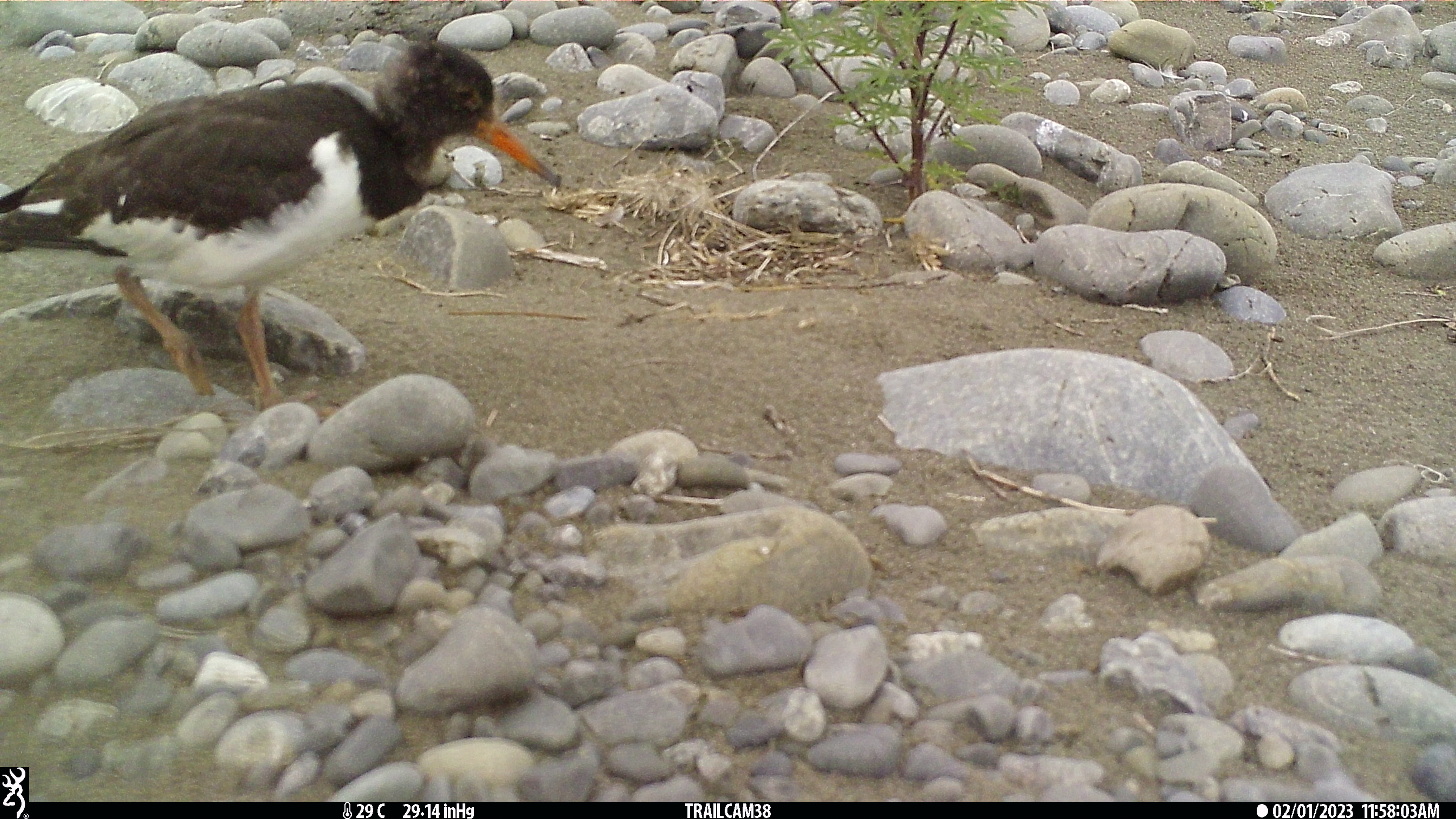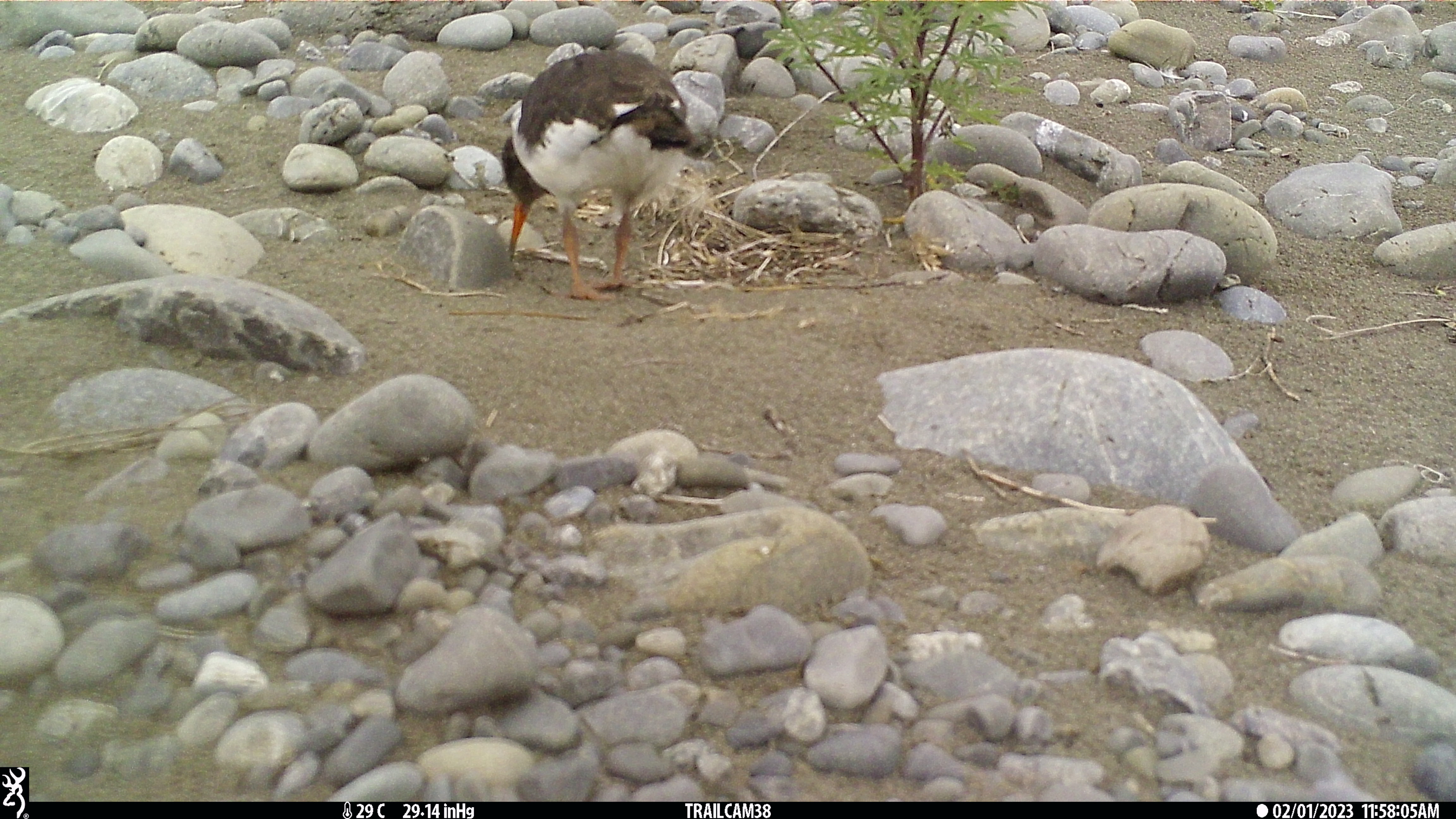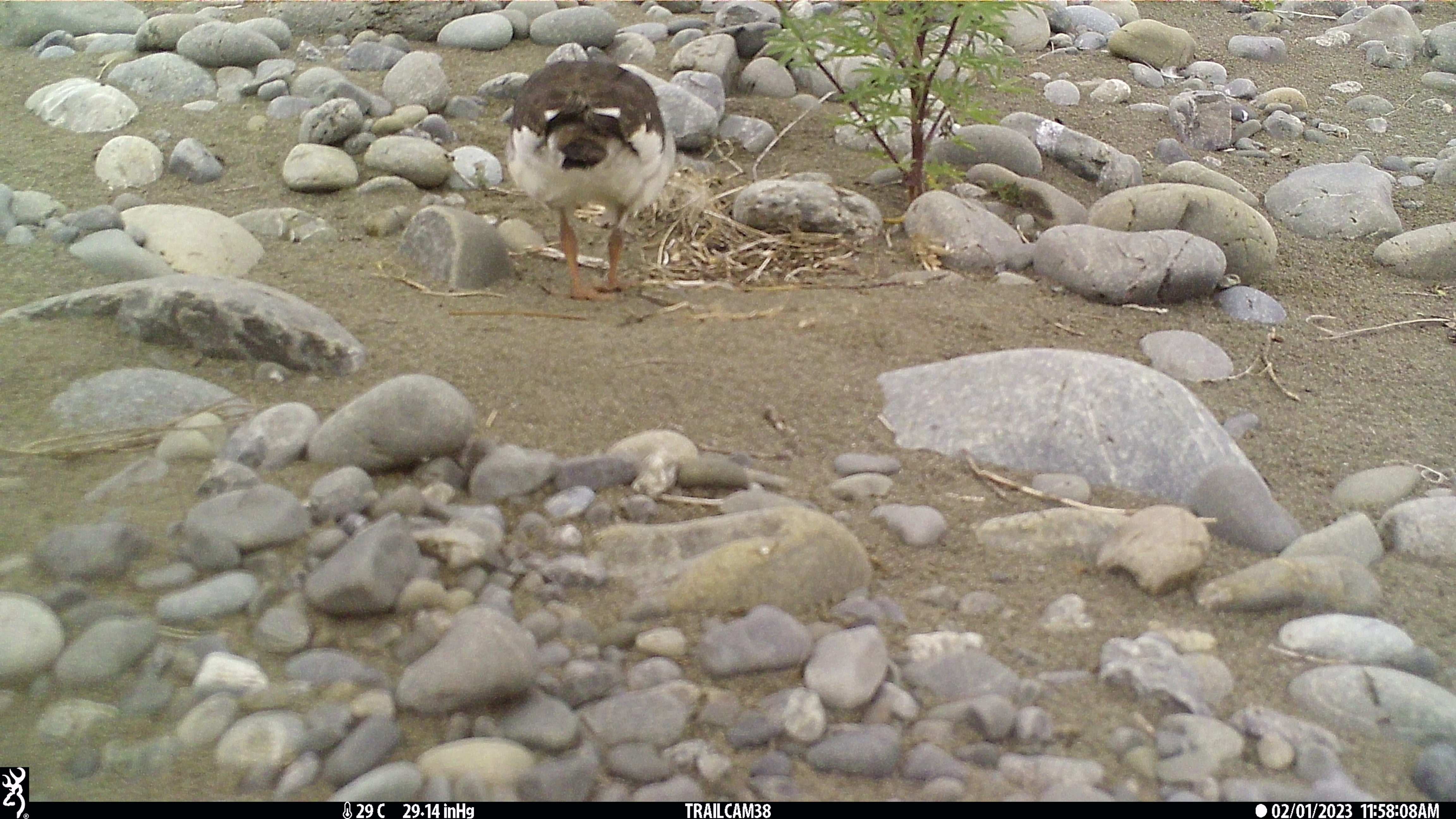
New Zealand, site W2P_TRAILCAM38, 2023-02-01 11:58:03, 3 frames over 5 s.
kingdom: Animalia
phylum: Chordata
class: Aves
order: Charadriiformes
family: Haematopodidae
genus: Haematopus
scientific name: Haematopus unicolor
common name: variable oystercatcher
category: oystercatcher